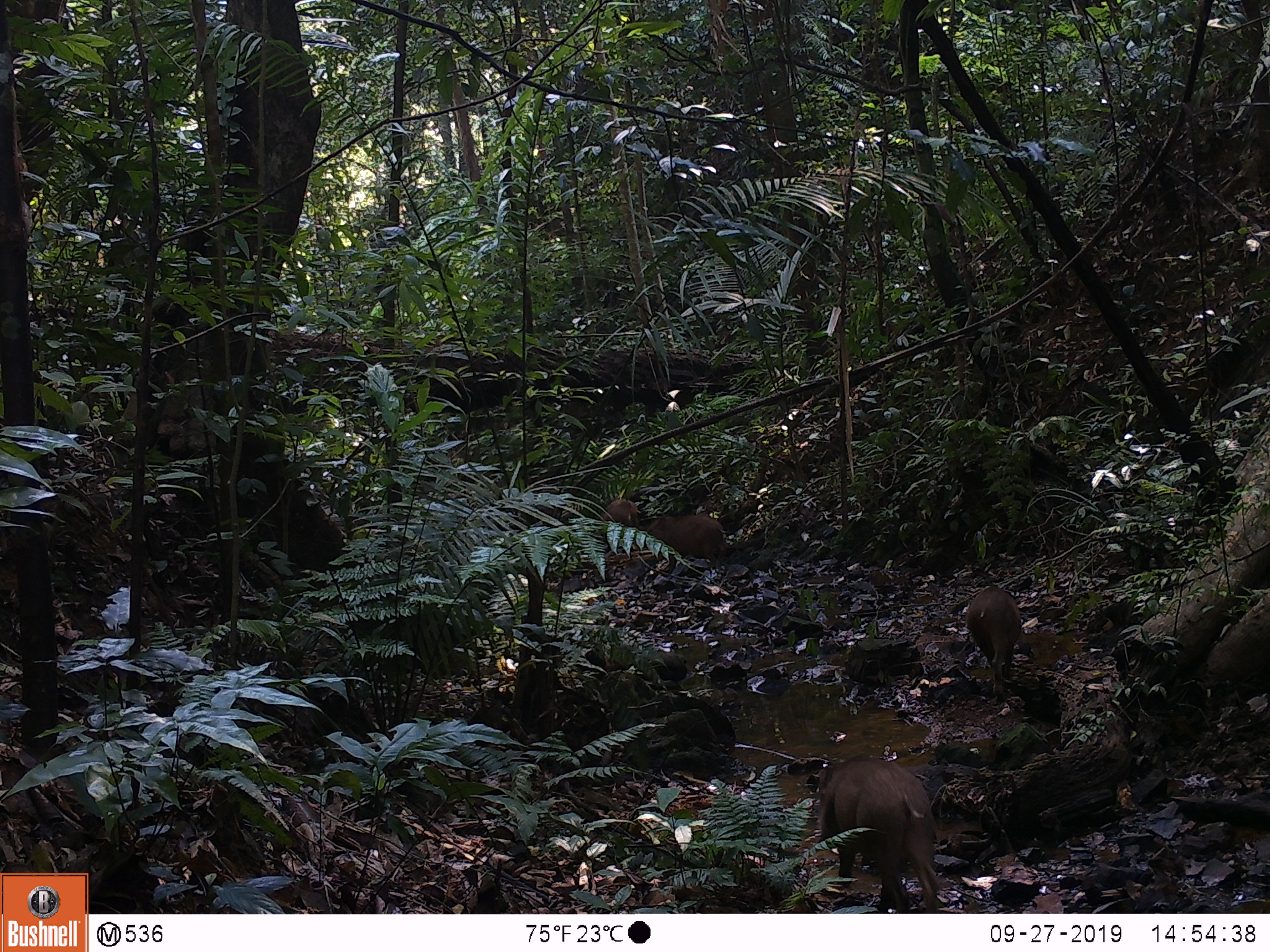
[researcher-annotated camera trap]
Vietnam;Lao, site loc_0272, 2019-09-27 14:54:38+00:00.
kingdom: Animalia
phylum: Chordata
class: Mammalia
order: Artiodactyla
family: Suidae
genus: Sus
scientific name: Sus scrofa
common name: eurasian wild pig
Eurasian wild pig (Sus scrofa). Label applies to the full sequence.